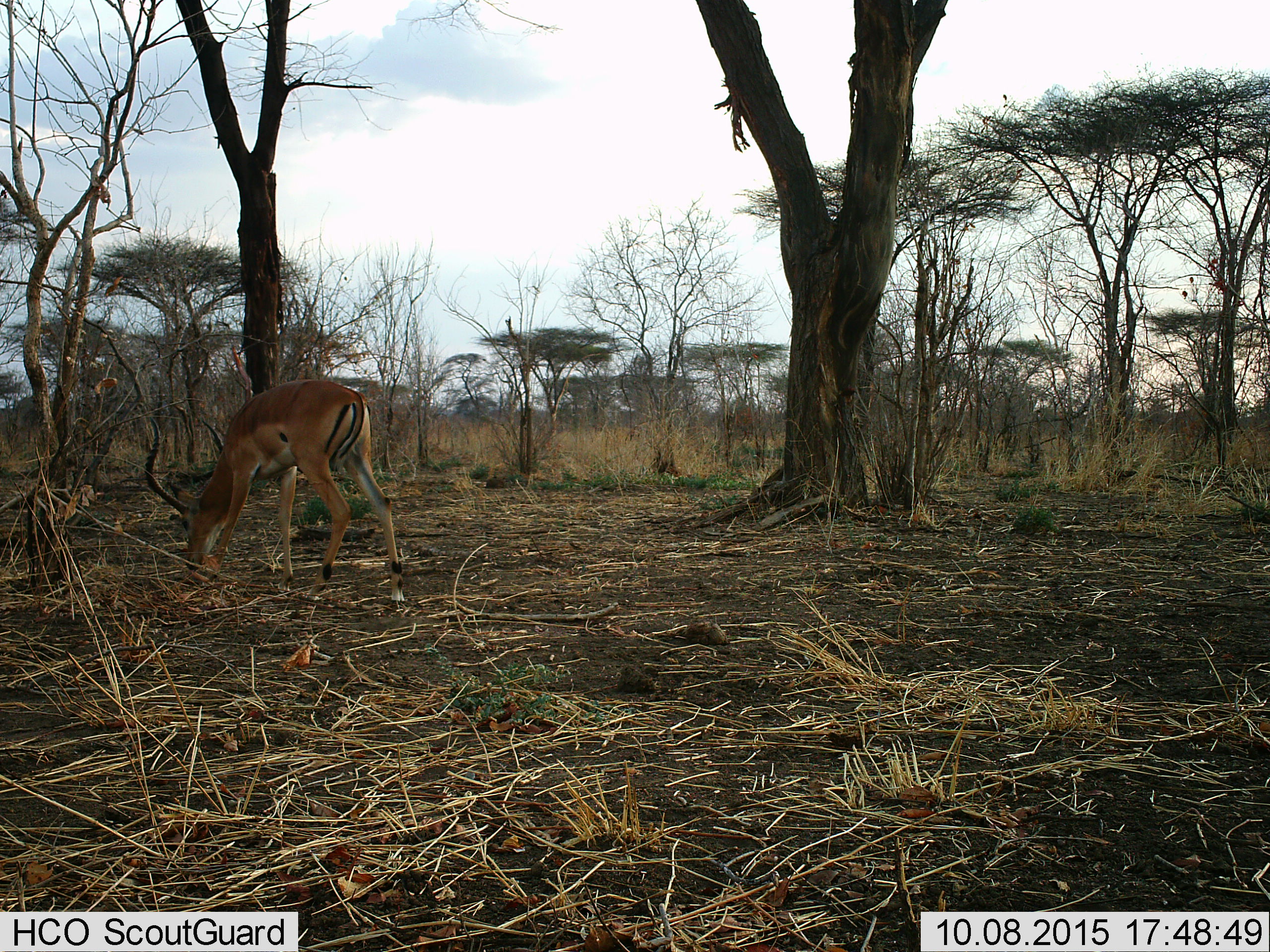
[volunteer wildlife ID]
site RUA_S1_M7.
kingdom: Animalia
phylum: Chordata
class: Mammalia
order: Artiodactyla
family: Bovidae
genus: Aepyceros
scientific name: Aepyceros melampus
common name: impala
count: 1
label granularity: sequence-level